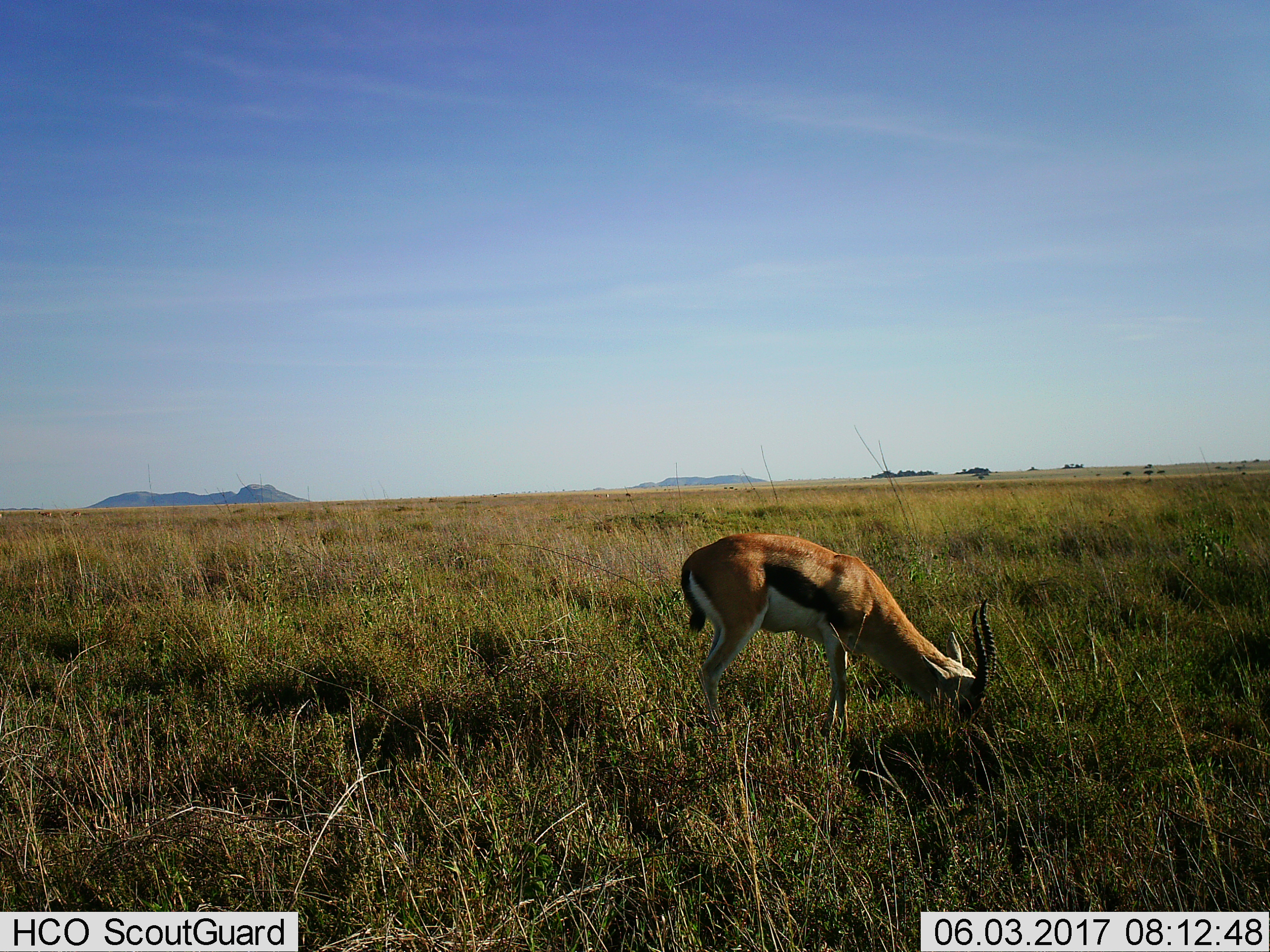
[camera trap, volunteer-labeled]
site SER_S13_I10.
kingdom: Animalia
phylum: Chordata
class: Mammalia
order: Artiodactyla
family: Bovidae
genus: Eudorcas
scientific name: Eudorcas thomsonii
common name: thomson's gazelle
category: gazellethomsons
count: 1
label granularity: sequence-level